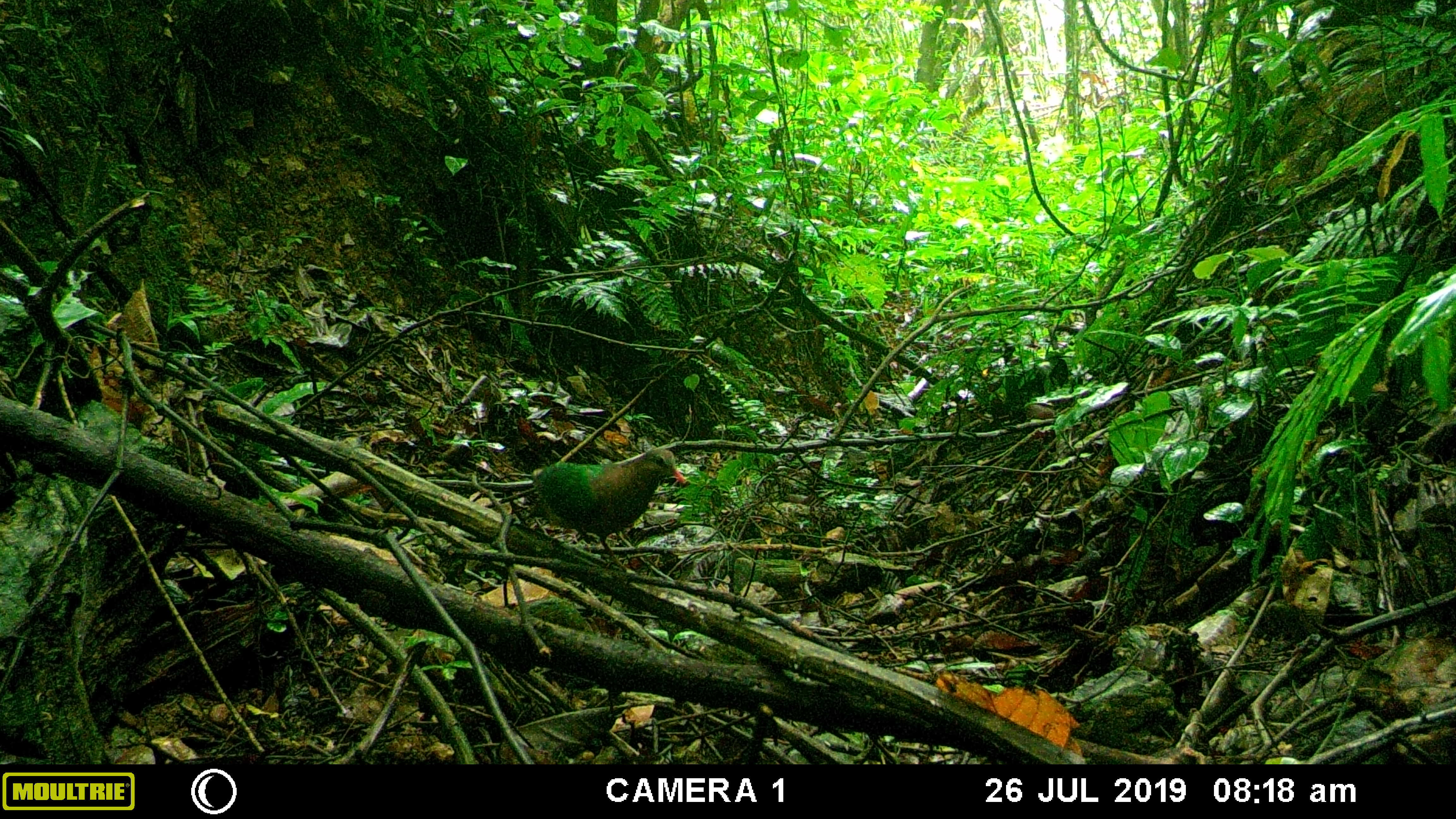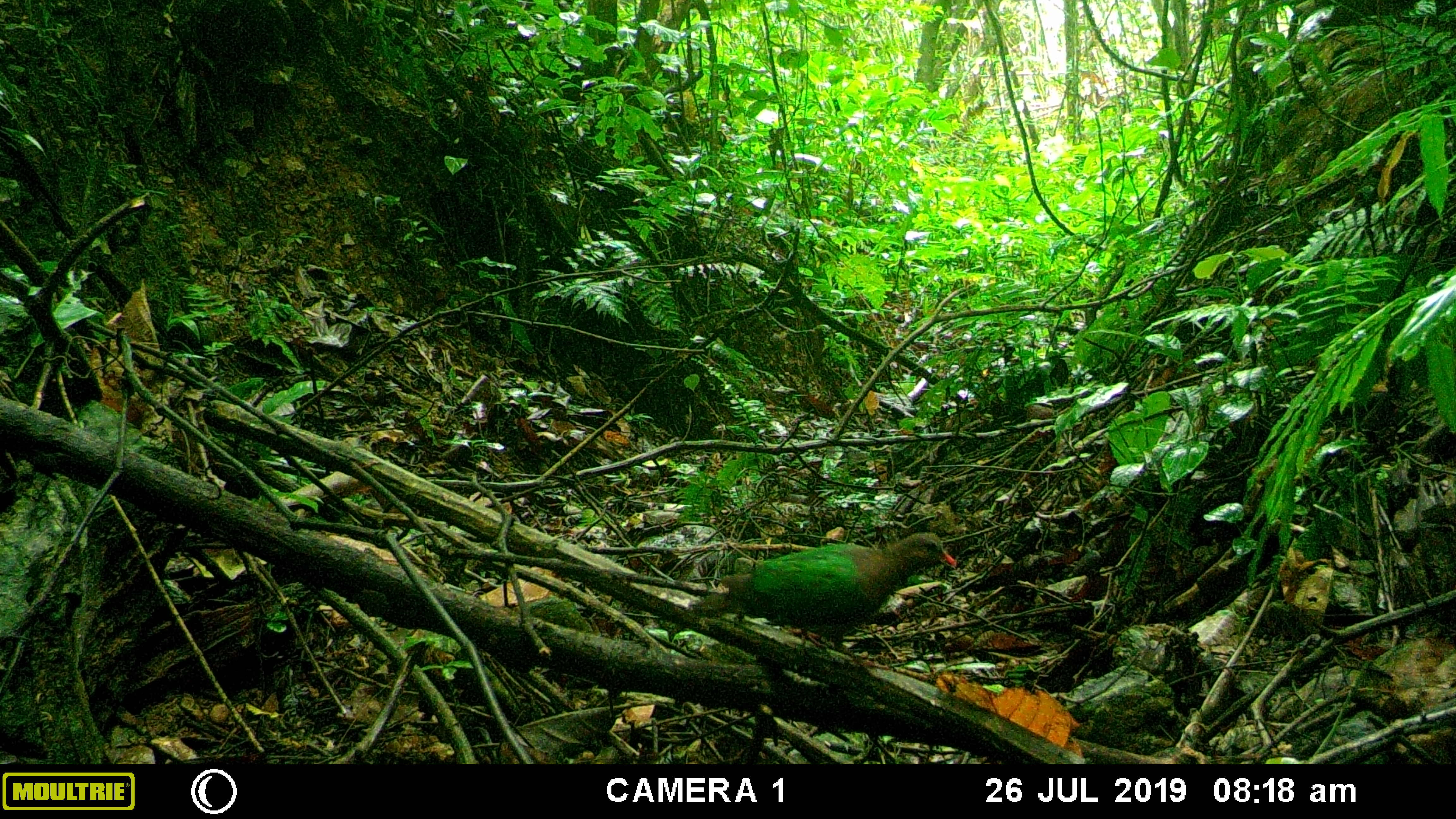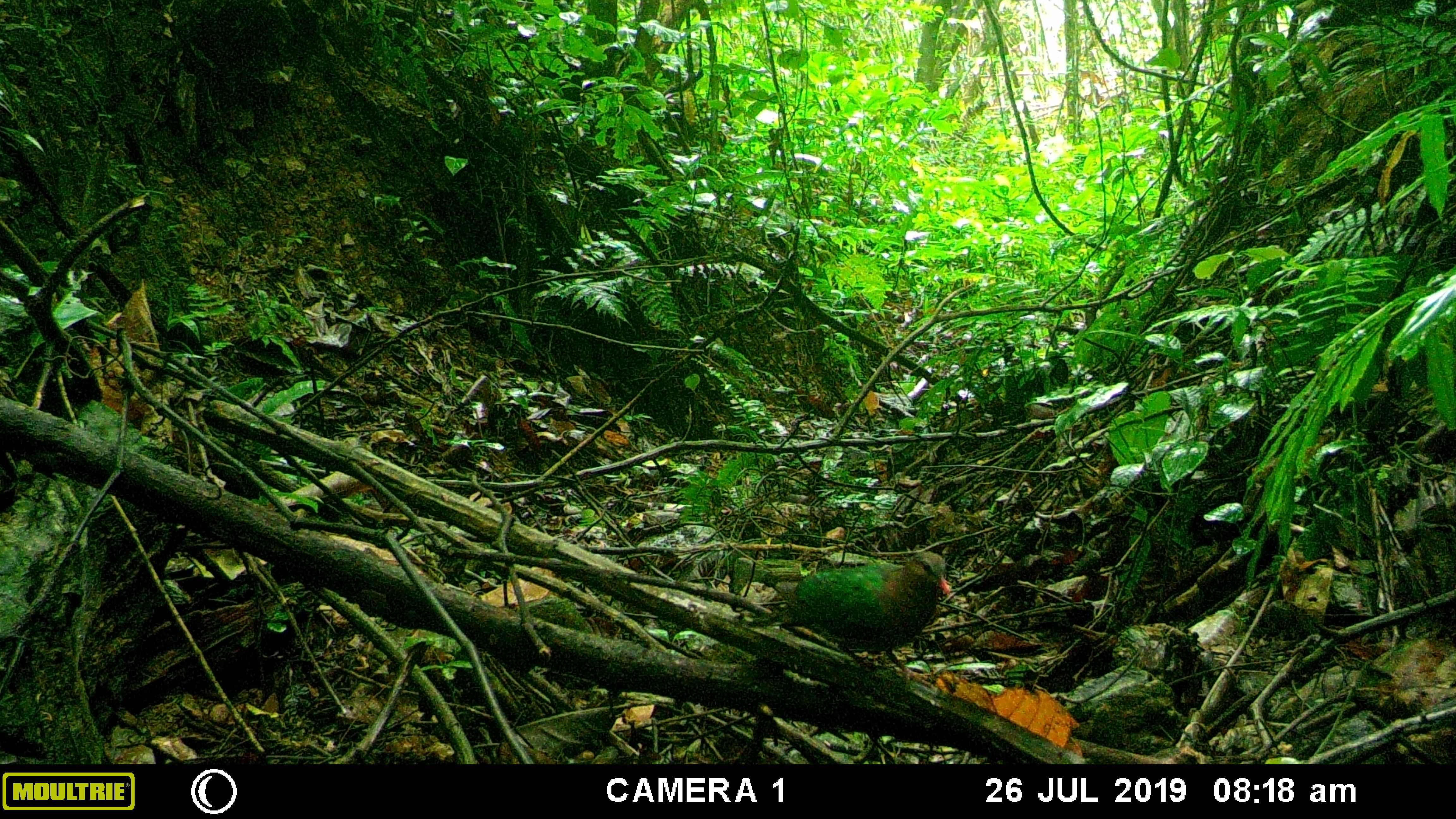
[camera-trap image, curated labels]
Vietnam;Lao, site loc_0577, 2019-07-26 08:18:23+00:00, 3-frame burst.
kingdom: Animalia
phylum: Chordata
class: Aves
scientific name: Aves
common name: bird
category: unidentified bird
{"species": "unidentified bird (bird) (Aves)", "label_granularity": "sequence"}